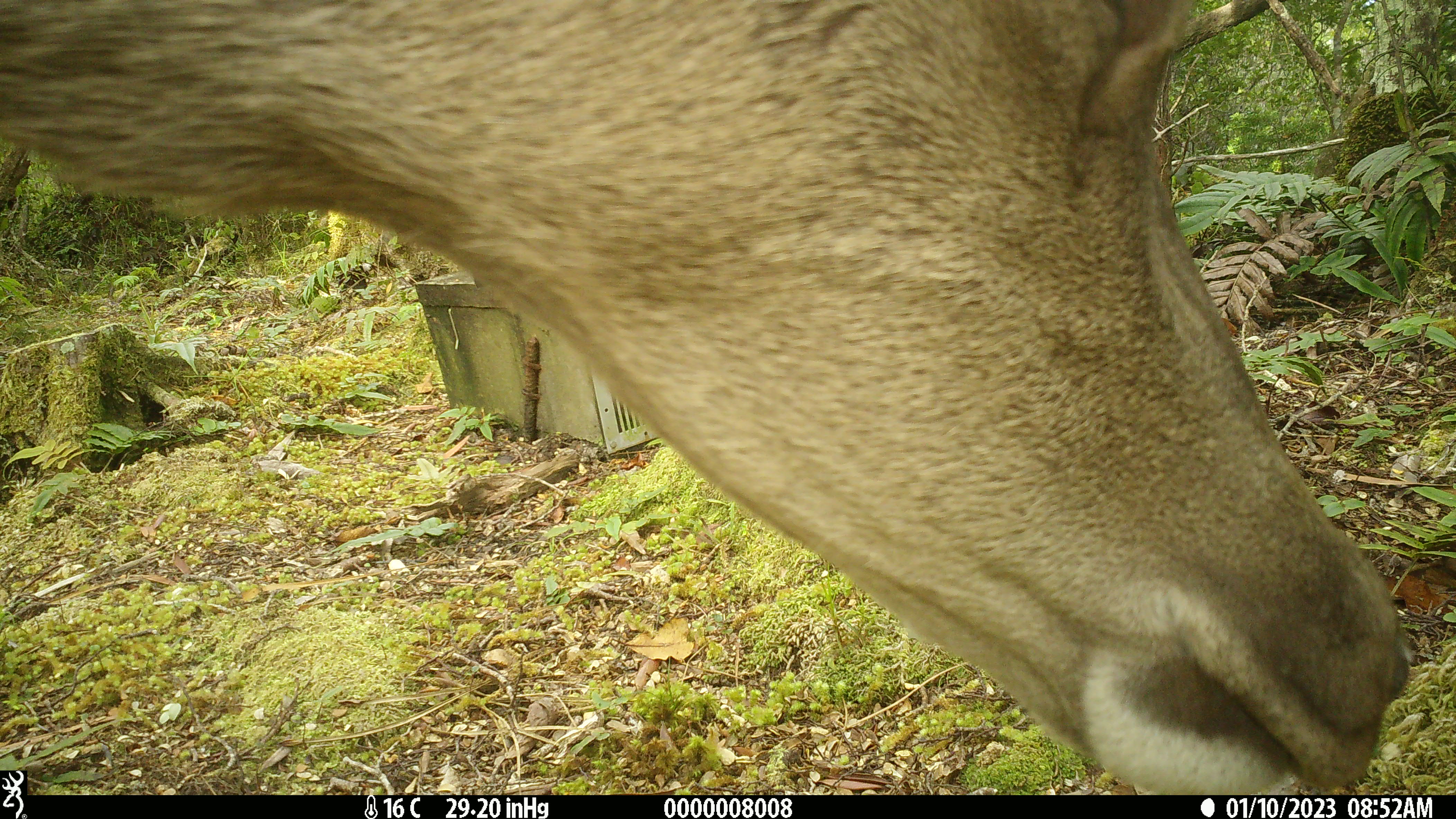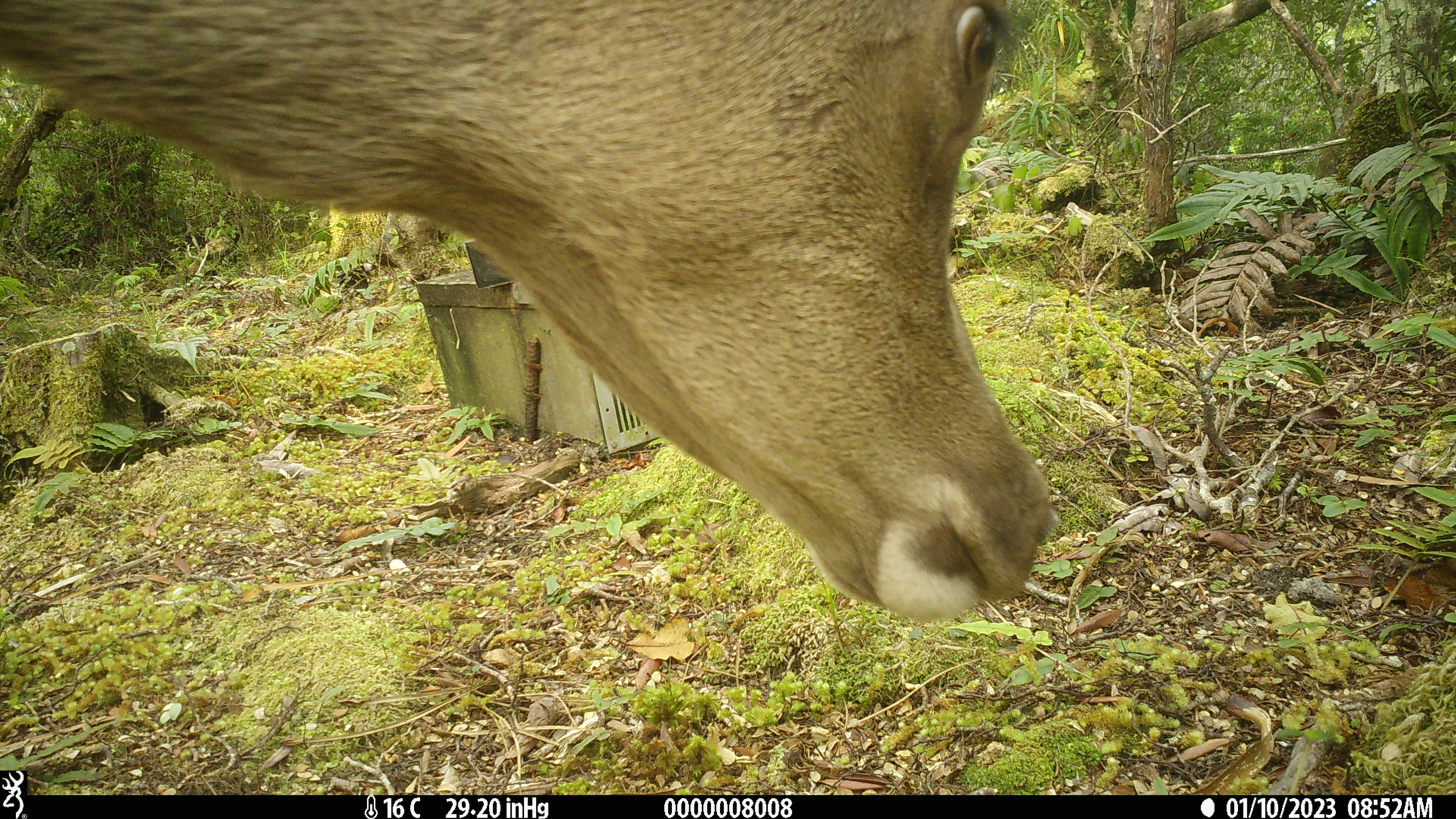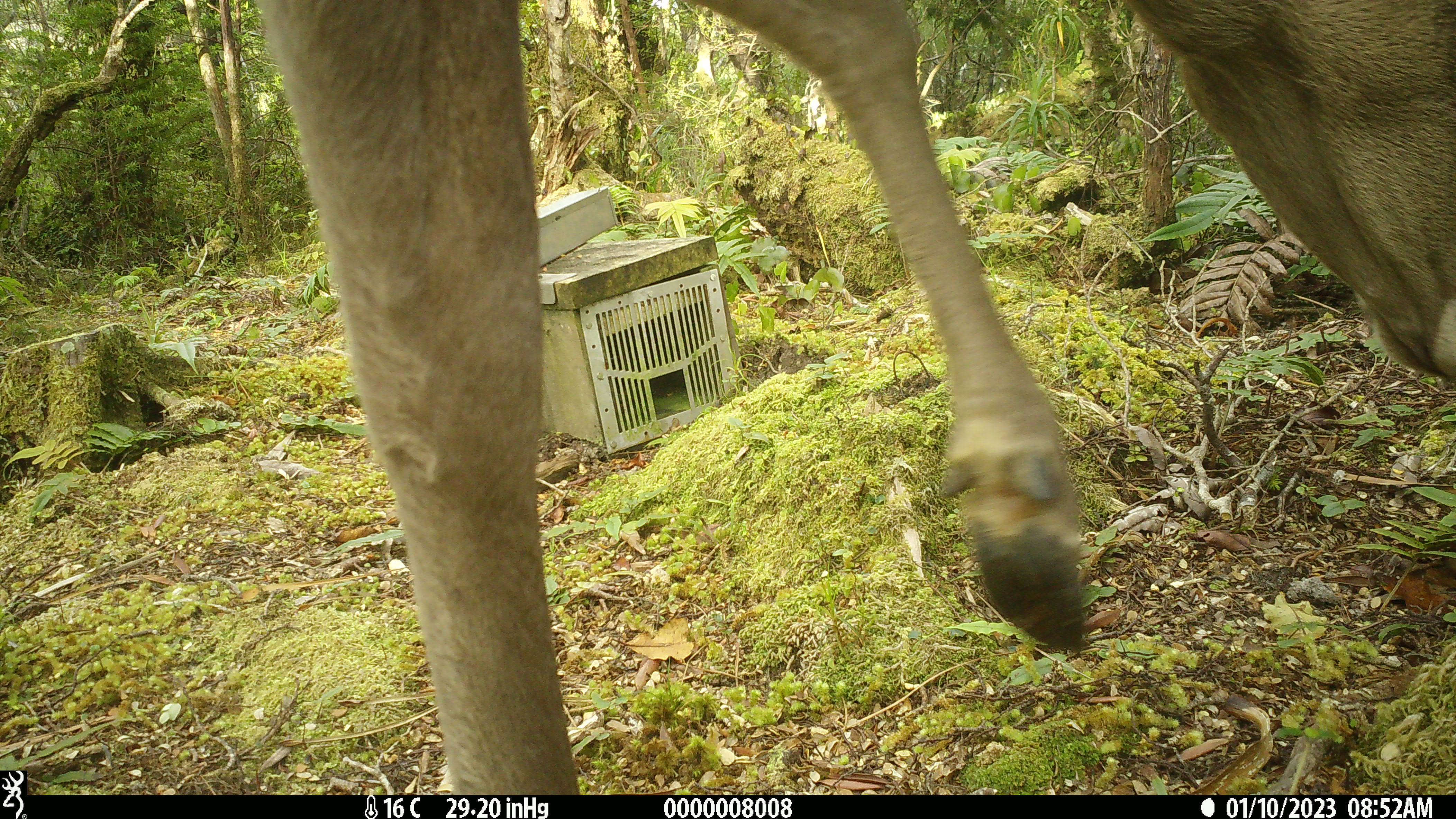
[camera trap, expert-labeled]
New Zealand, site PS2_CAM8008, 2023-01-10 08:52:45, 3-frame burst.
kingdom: Animalia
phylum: Chordata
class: Mammalia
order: Artiodactyla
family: Cervidae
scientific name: Cervidae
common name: deer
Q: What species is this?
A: Deer (Cervidae).